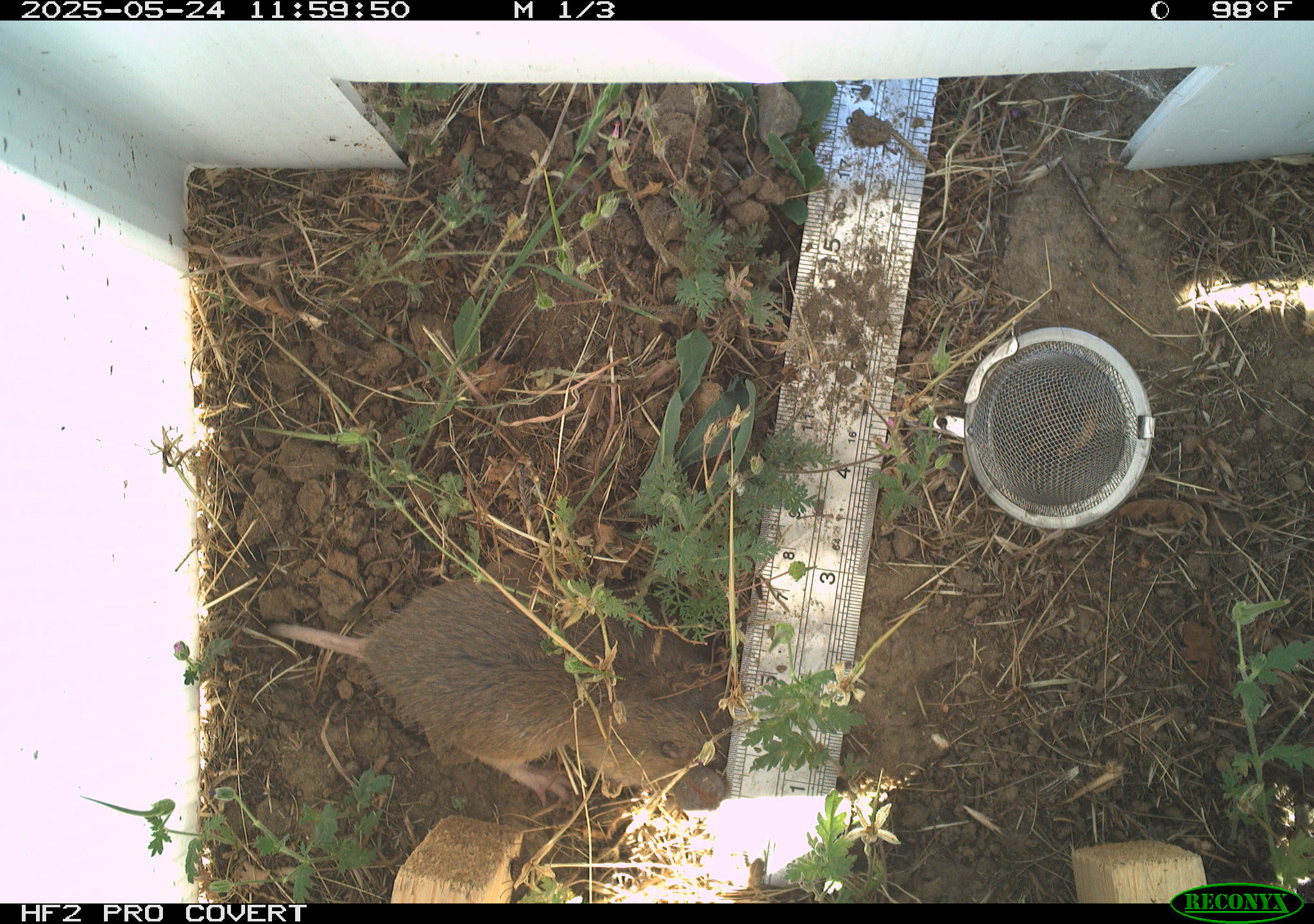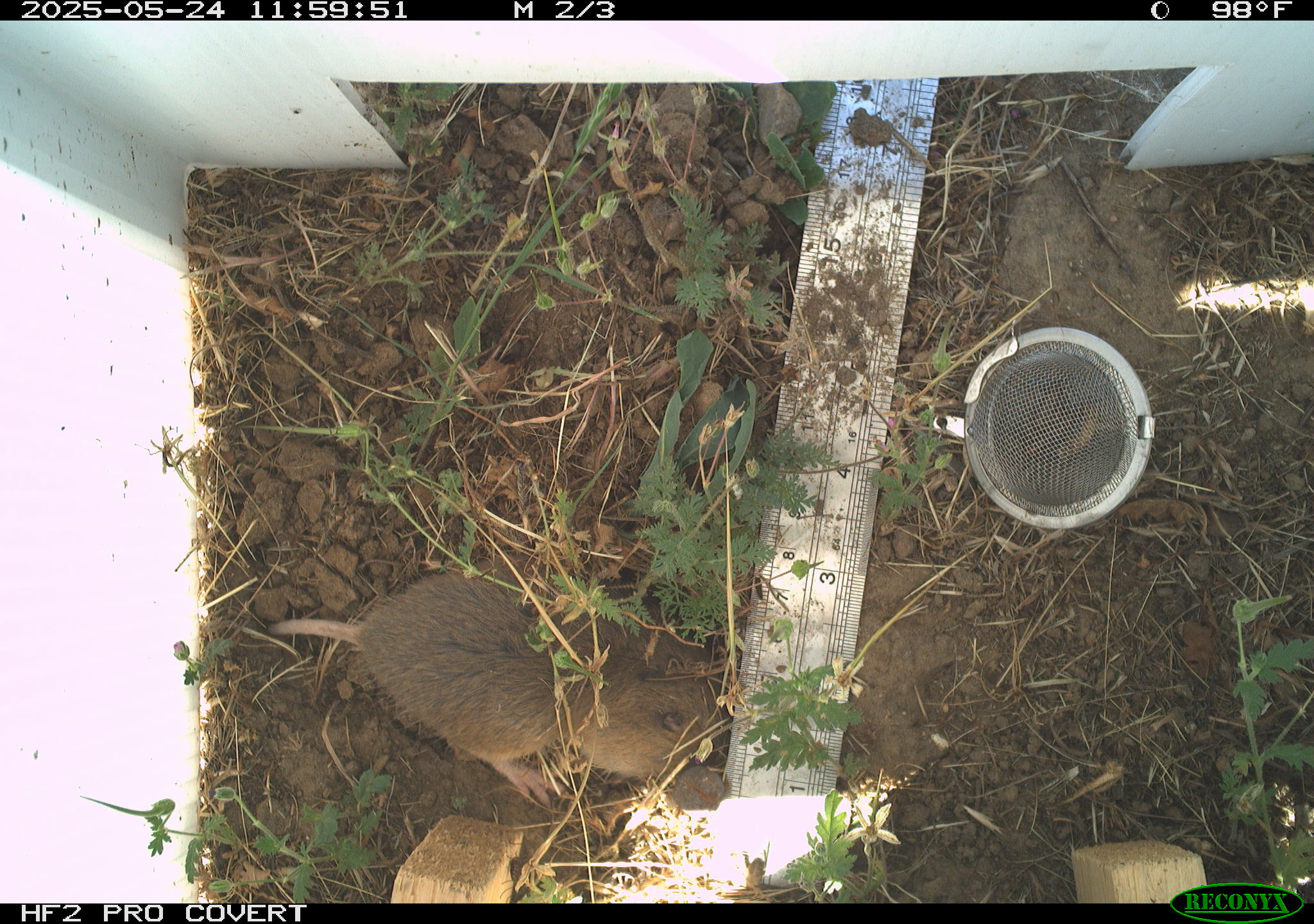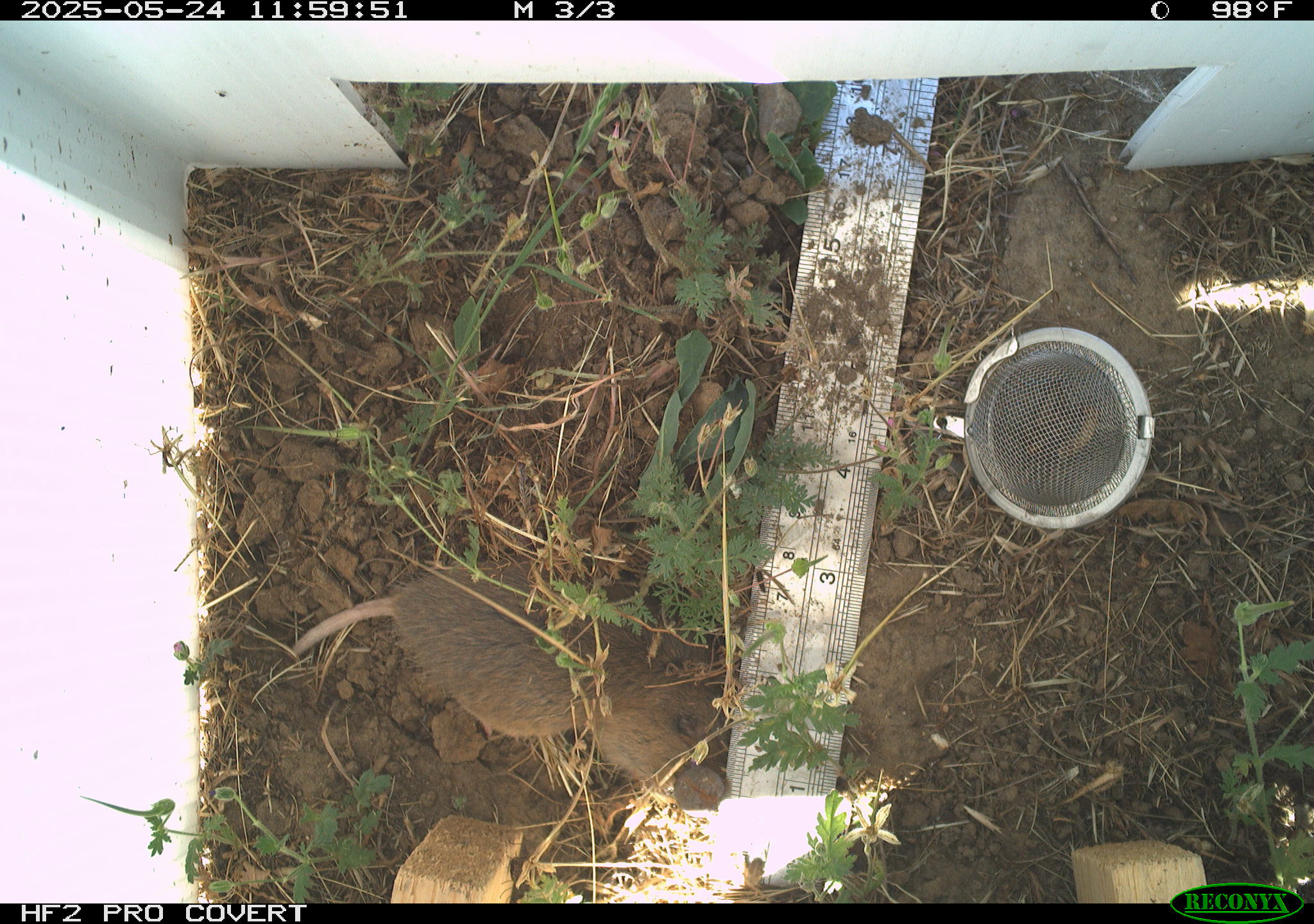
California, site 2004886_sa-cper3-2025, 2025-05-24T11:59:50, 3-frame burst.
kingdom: Animalia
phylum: Chordata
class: Mammalia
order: Rodentia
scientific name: Rodentia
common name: rodent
Rodent (Rodentia).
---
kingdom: Animalia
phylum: Chordata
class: Mammalia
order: Rodentia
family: Cricetidae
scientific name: Arvicolinae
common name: voles, lemmings, and muskrats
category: arvicolinae subfamily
Arvicolinae subfamily (voles, lemmings, and muskrats) (Arvicolinae).